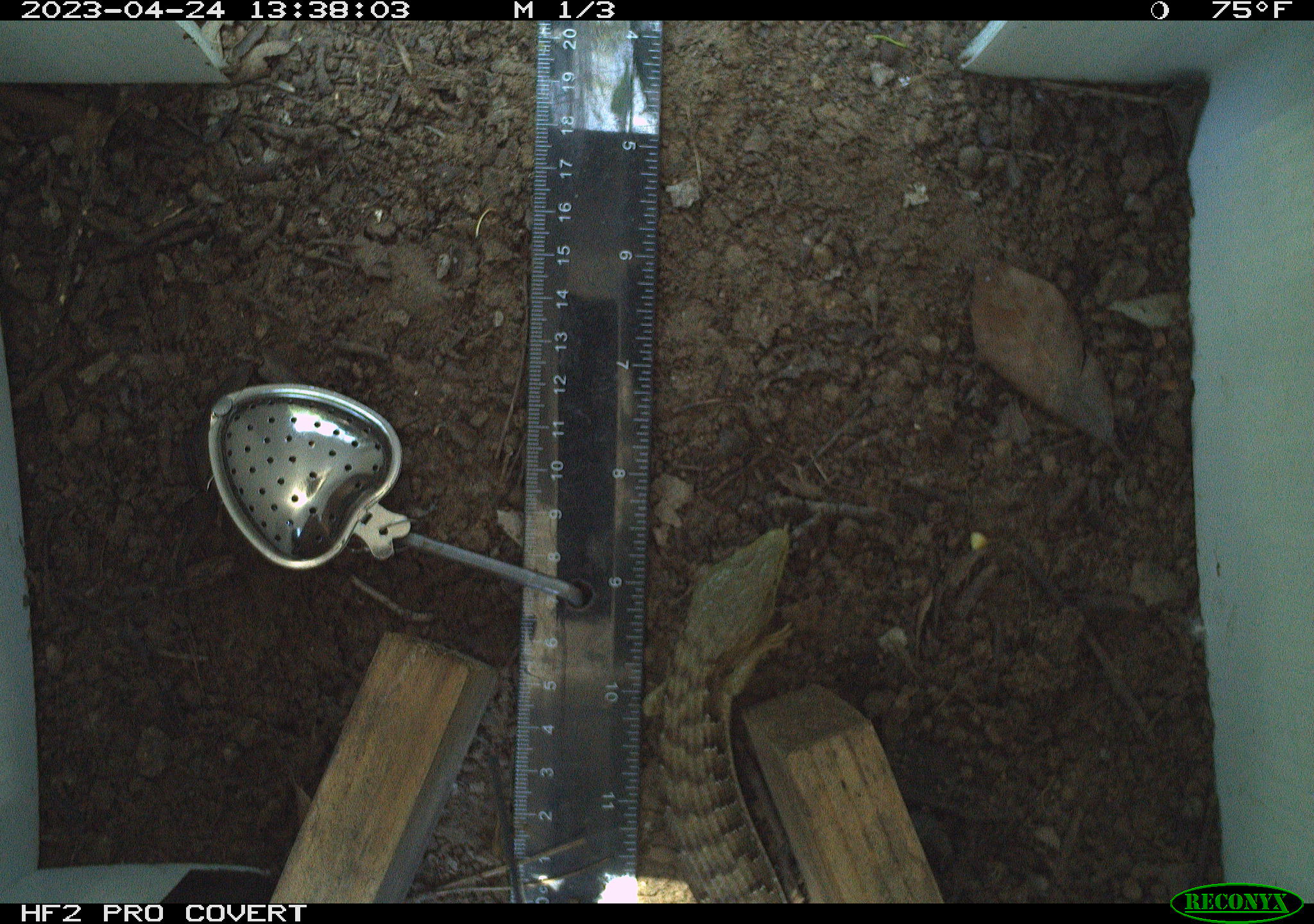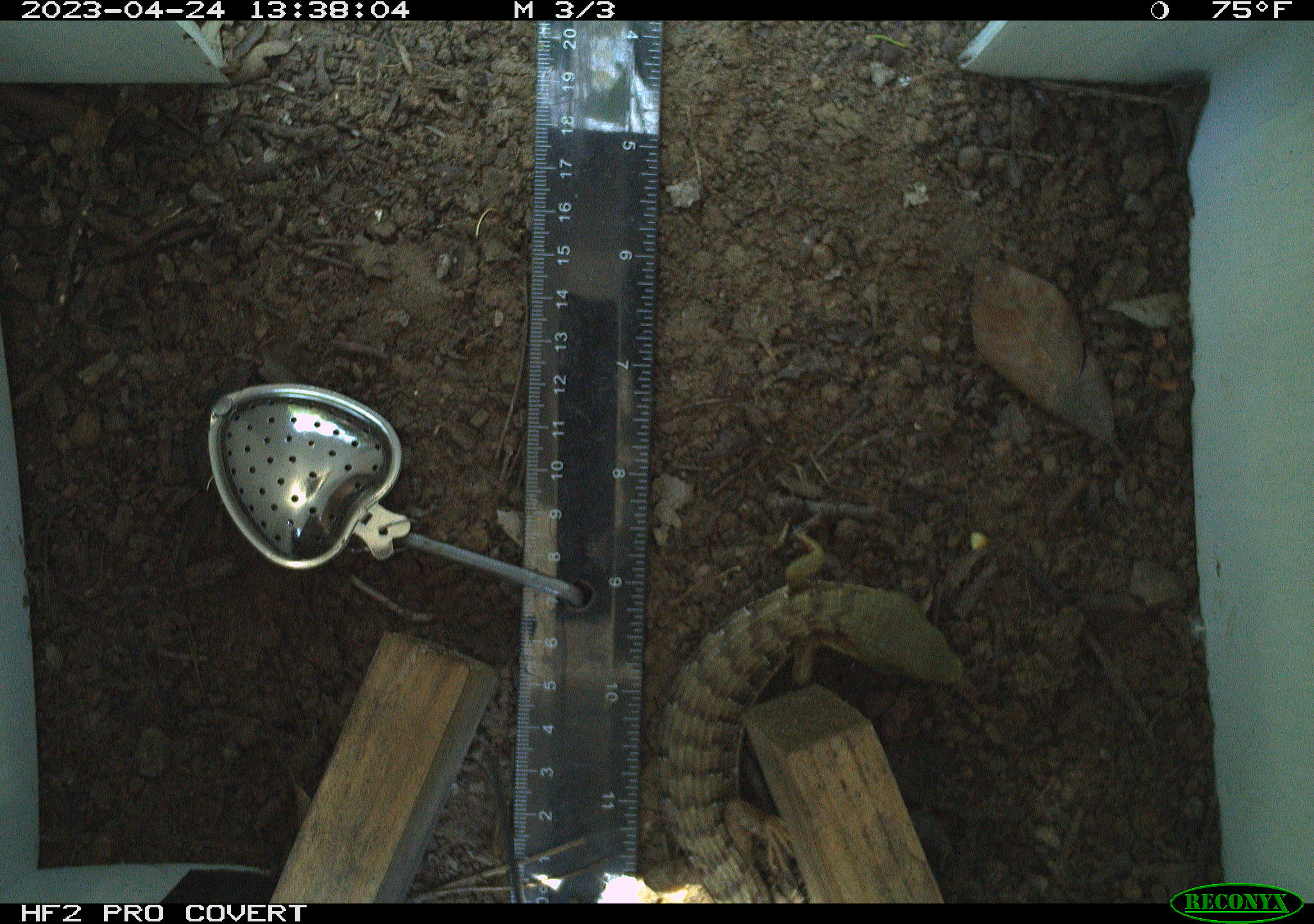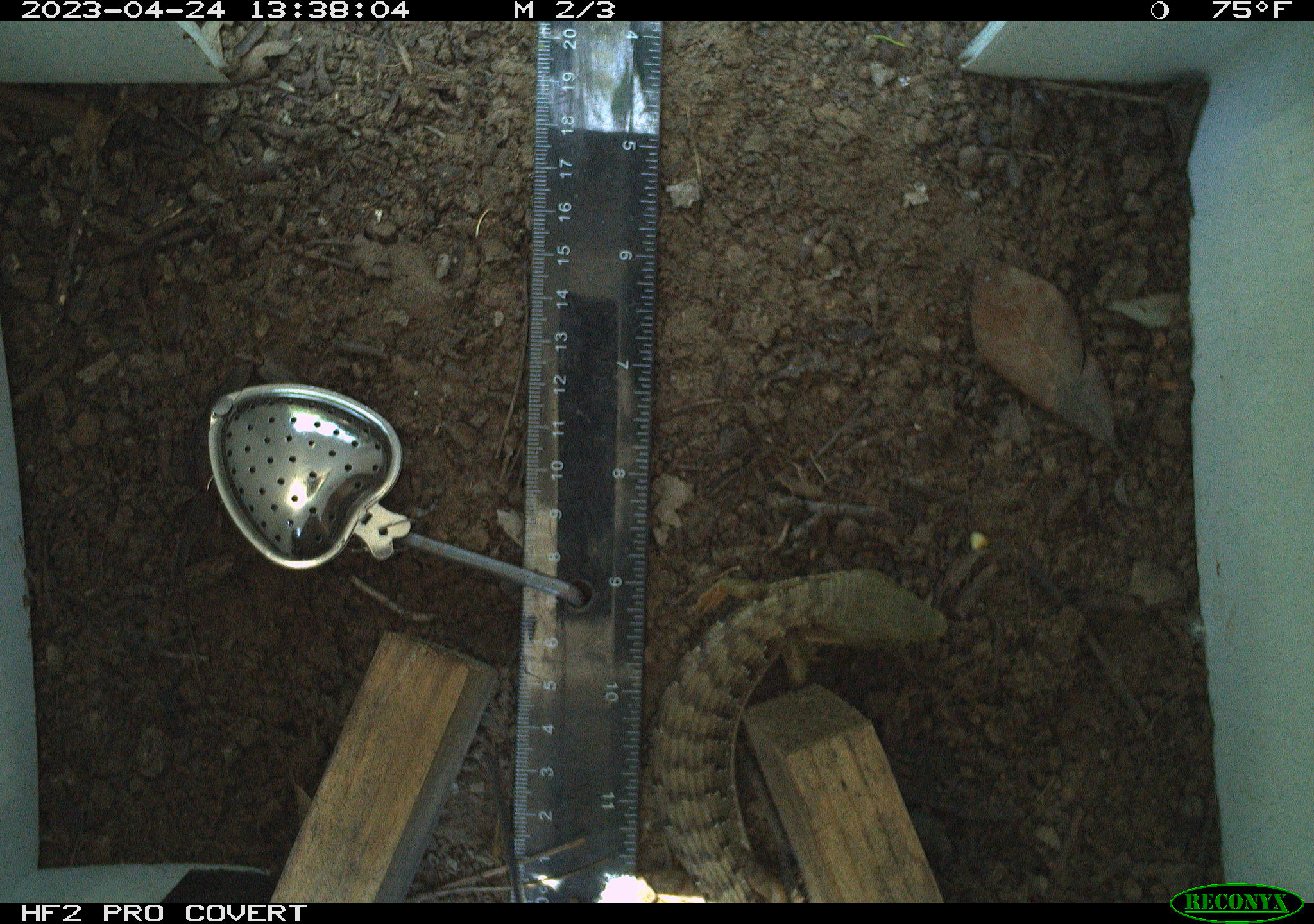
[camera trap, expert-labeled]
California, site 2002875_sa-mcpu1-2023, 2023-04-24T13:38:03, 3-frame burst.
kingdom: Animalia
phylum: Chordata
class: Reptilia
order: Squamata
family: Anguidae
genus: Elgaria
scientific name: Elgaria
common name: alligator lizards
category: elgaria species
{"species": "elgaria species (alligator lizards) (Elgaria)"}